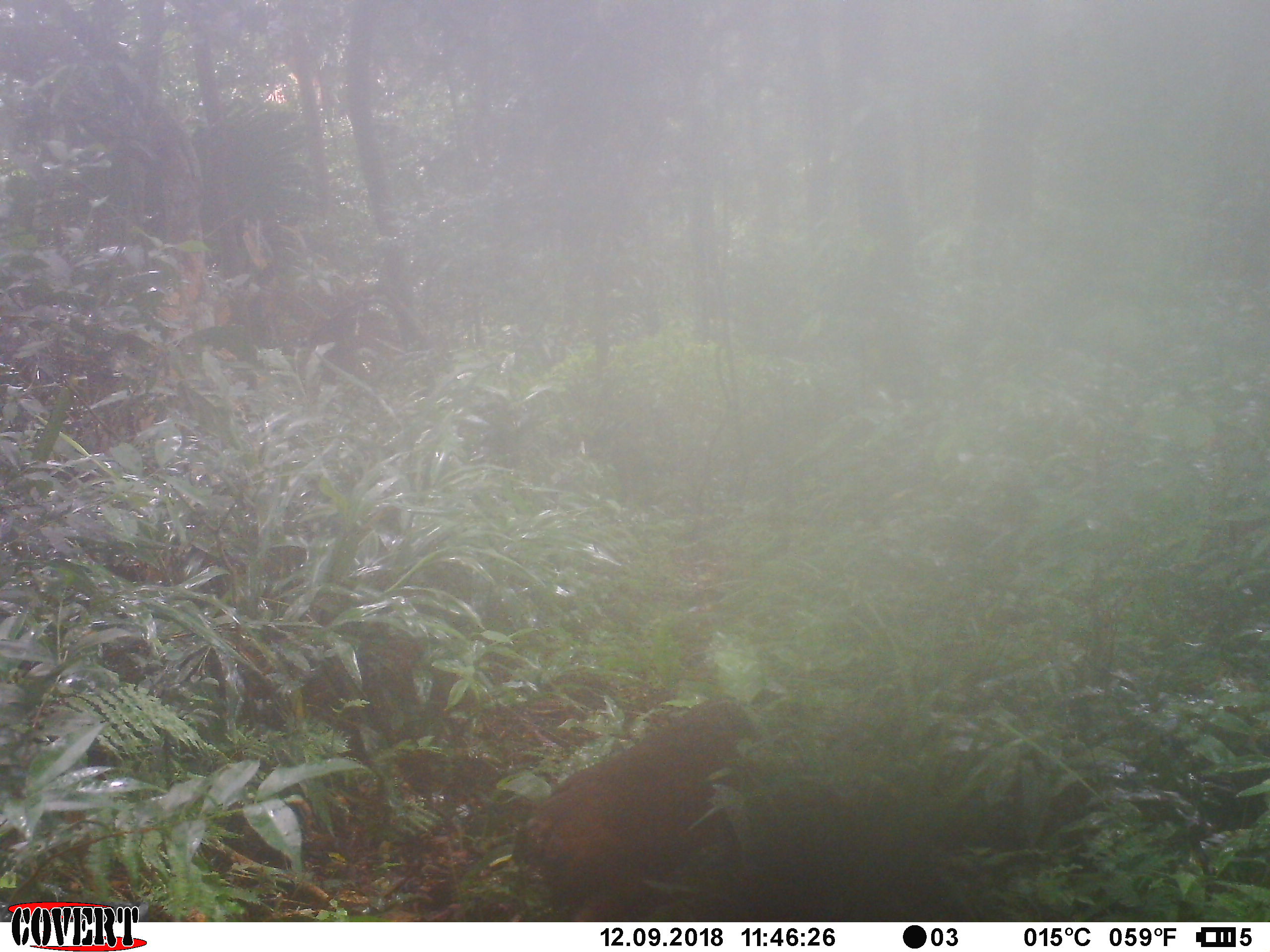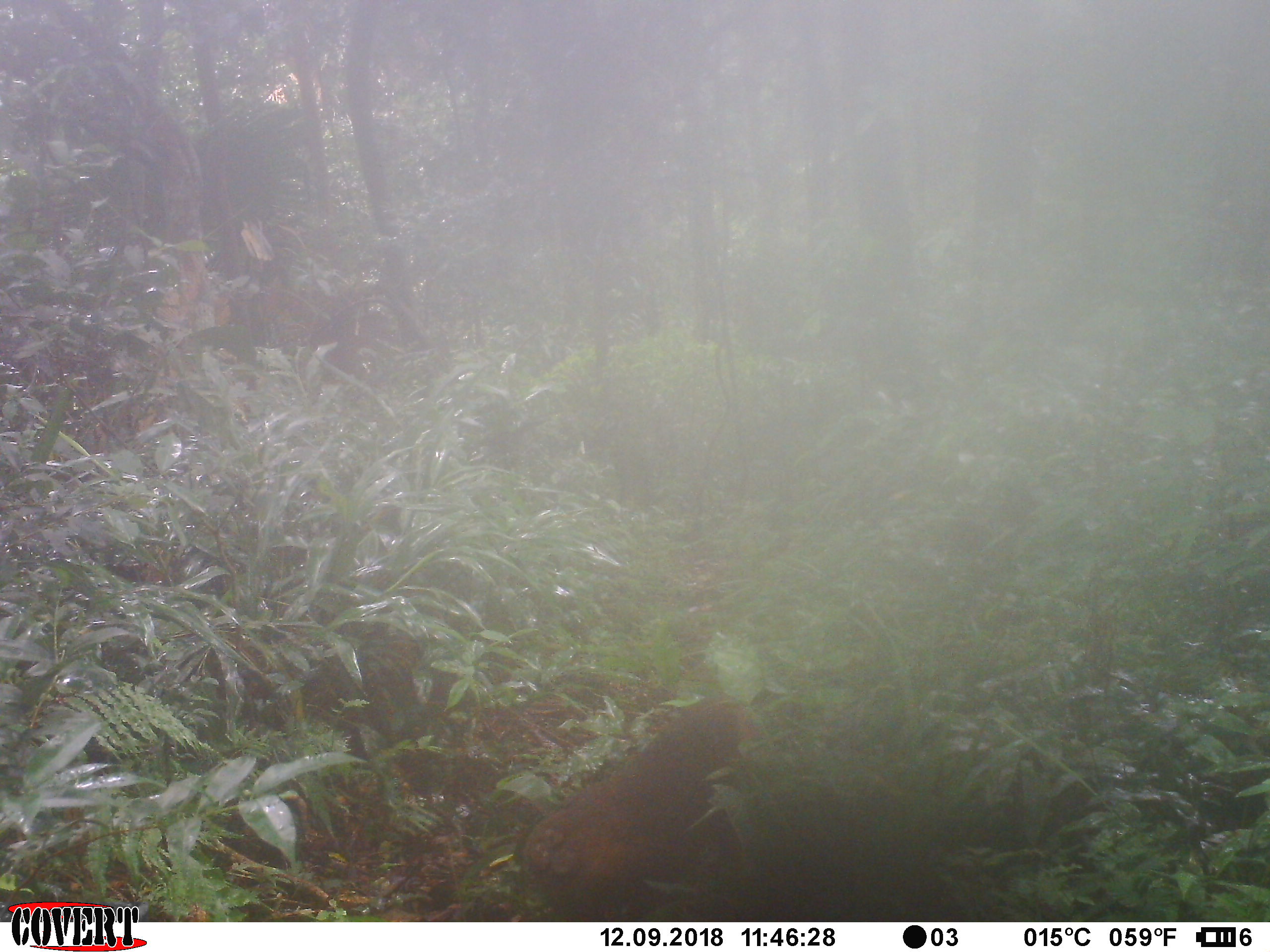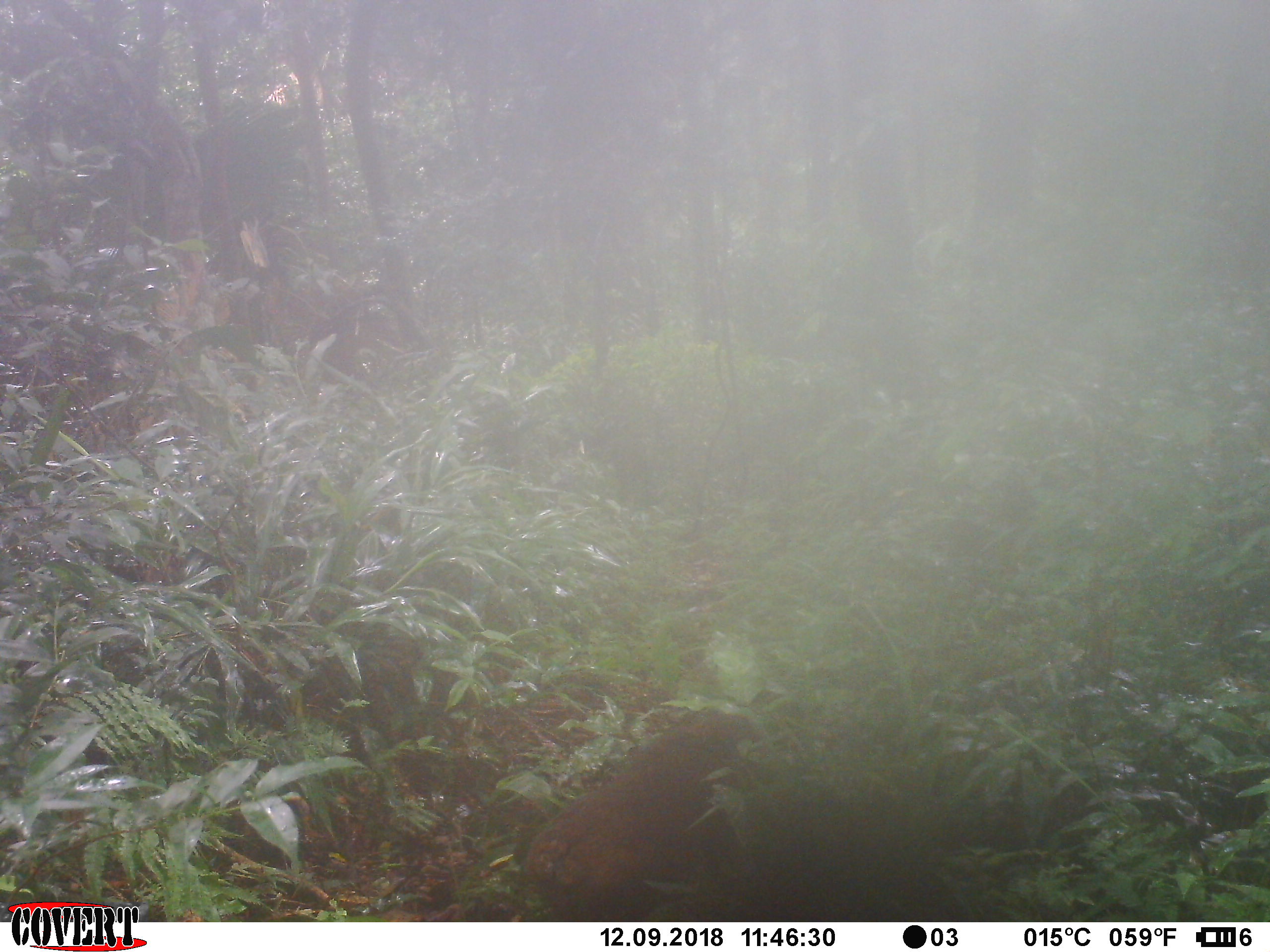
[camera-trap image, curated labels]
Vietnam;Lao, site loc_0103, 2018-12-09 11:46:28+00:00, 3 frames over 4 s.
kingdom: Animalia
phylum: Chordata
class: Mammalia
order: Primates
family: Cercopithecidae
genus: Macaca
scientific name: Macaca arctoides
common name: stump-tailed macaque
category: stump tailed macaque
Stump tailed macaque (stump-tailed macaque) (Macaca arctoides). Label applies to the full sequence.